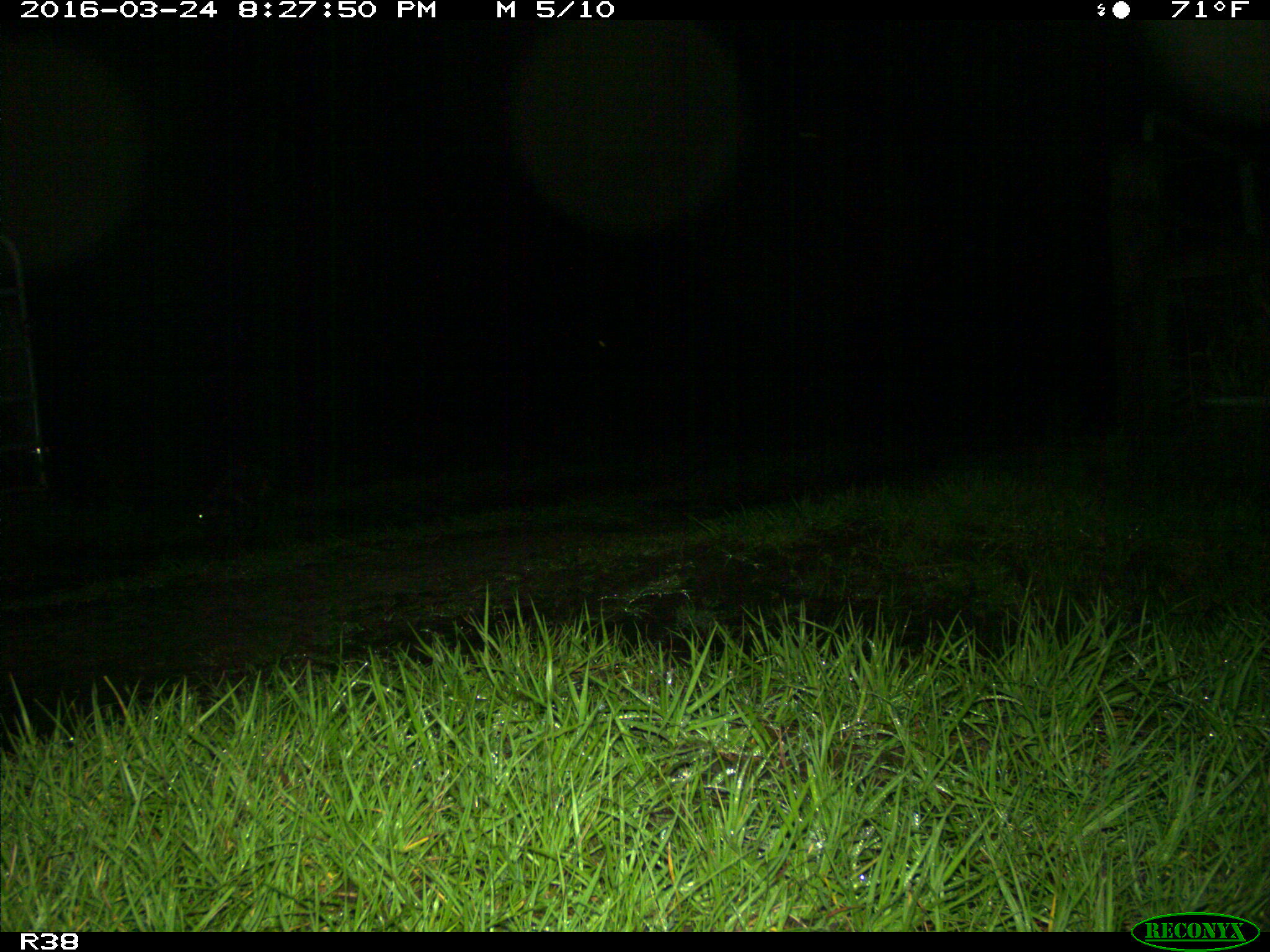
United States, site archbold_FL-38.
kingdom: Animalia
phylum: Chordata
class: Mammalia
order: Carnivora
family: Procyonidae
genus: Procyon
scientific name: Procyon lotor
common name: common raccoon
Procyon lotor (common raccoon).